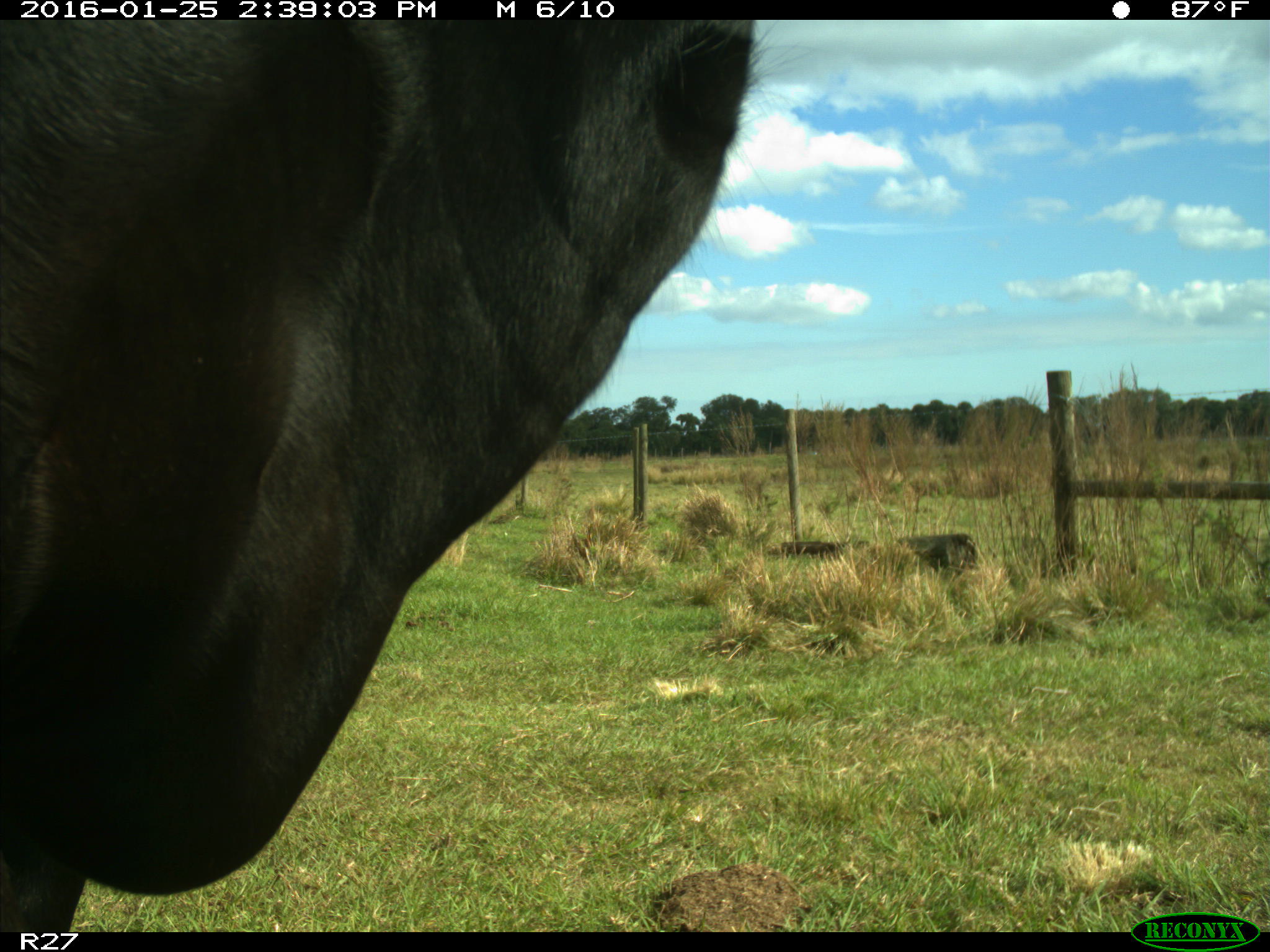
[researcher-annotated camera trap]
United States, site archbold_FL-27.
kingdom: Animalia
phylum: Chordata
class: Mammalia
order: Artiodactyla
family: Bovidae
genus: Bos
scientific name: Bos taurus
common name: domestic cow